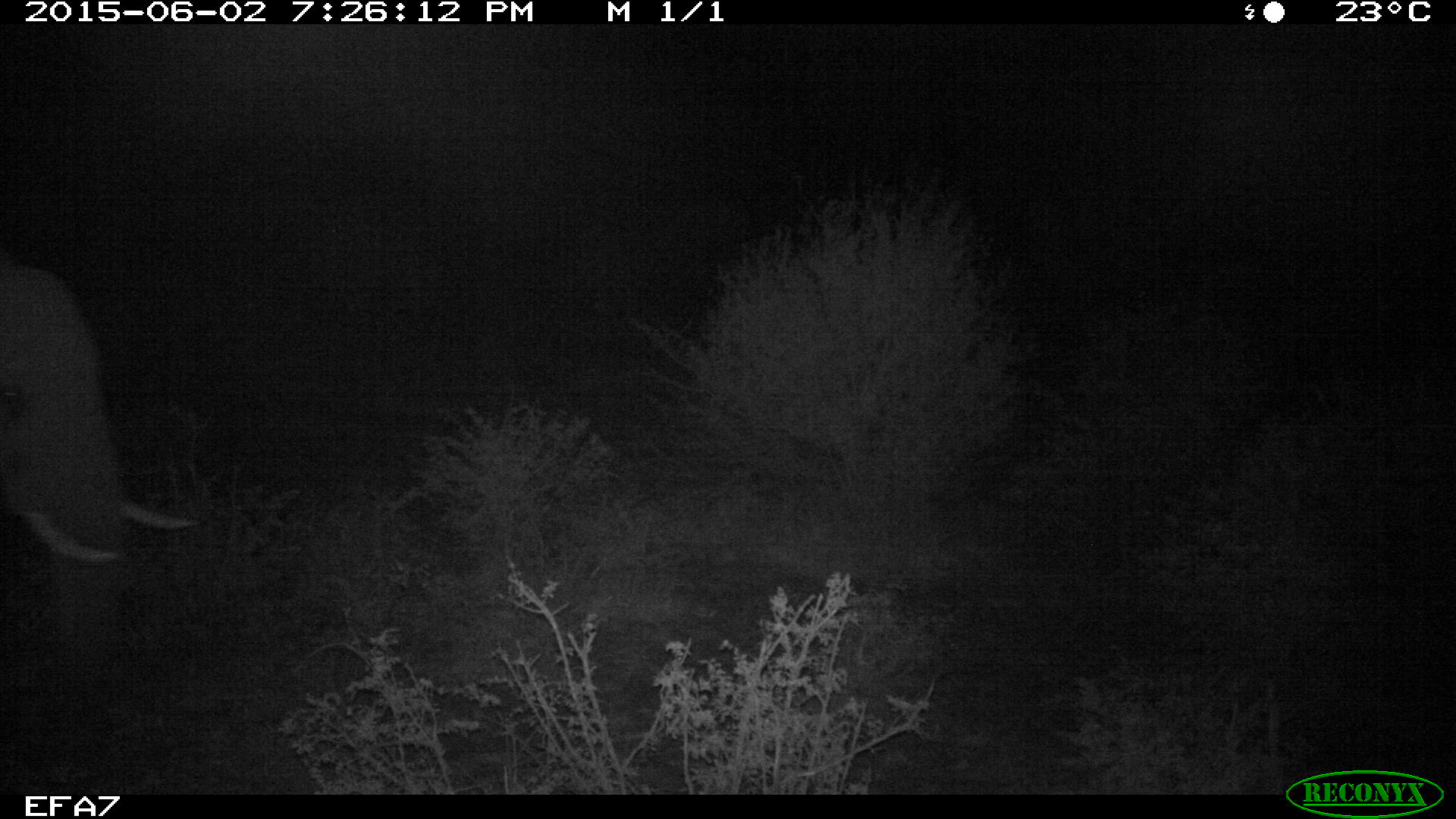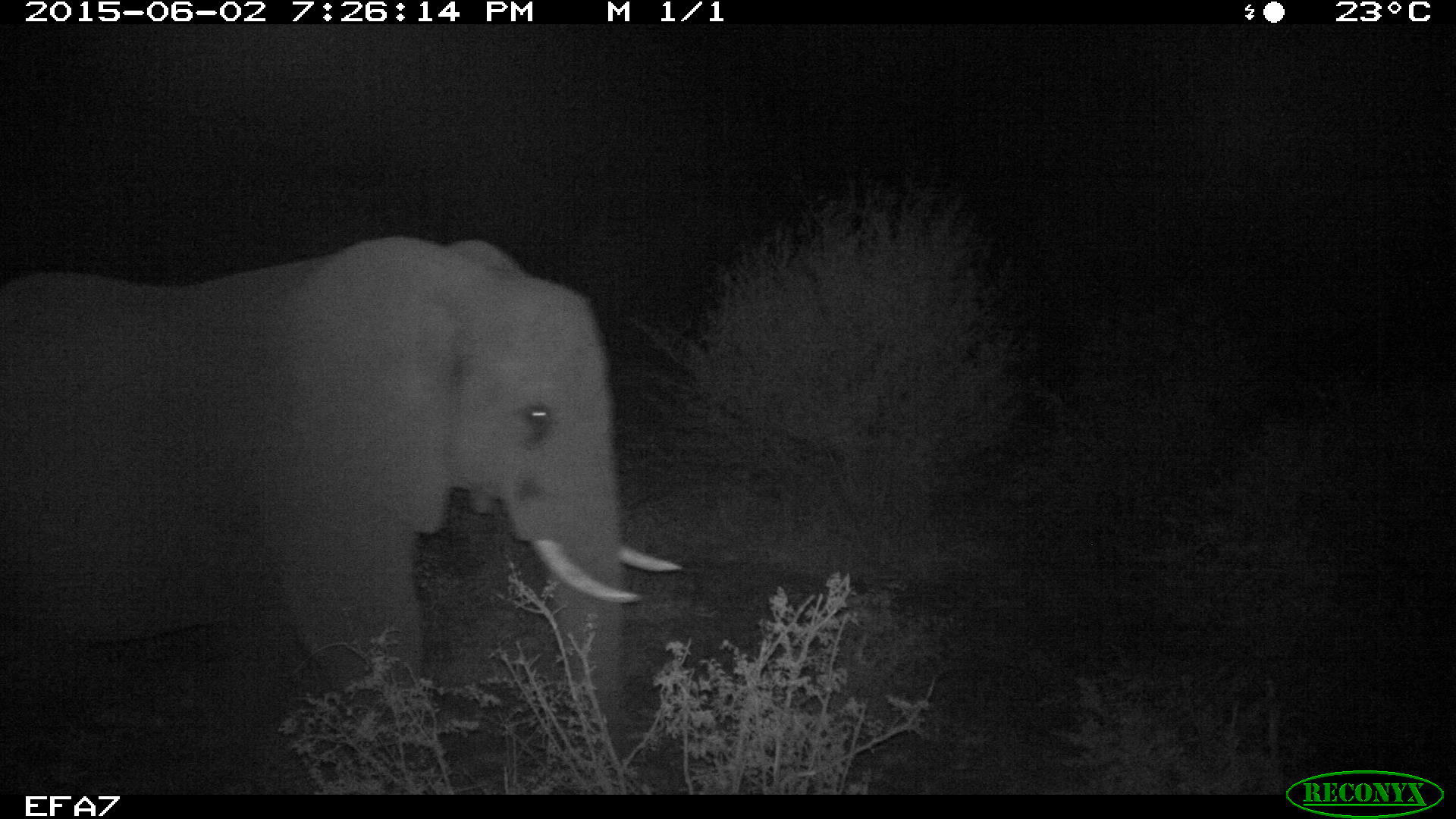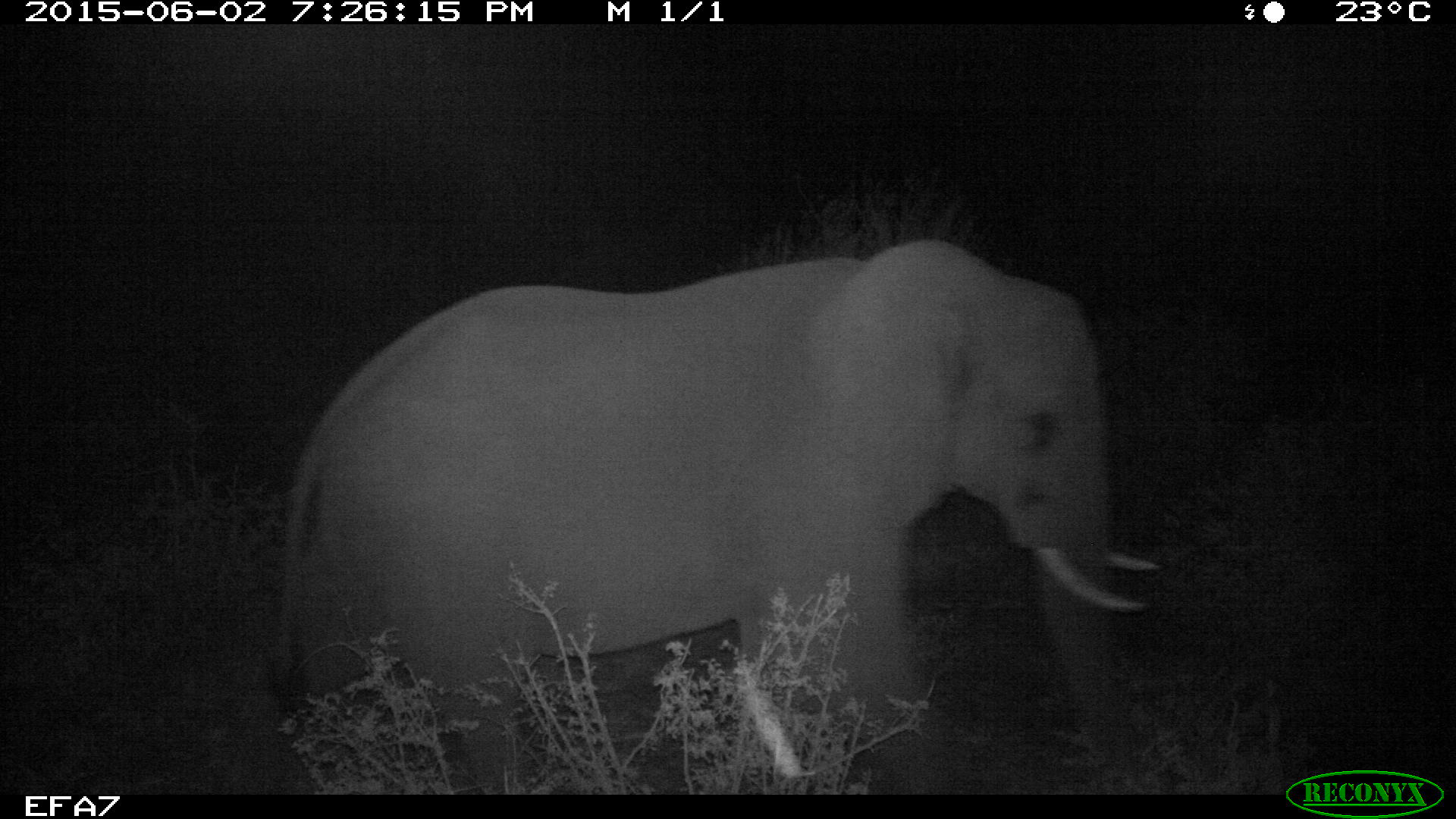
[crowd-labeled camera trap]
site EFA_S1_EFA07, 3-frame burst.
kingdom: Animalia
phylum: Chordata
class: Mammalia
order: Proboscidea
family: Elephantidae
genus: Loxodonta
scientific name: Loxodonta africana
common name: african bush elephant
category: elephant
Elephant (african bush elephant) (Loxodonta africana), count 1. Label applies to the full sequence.